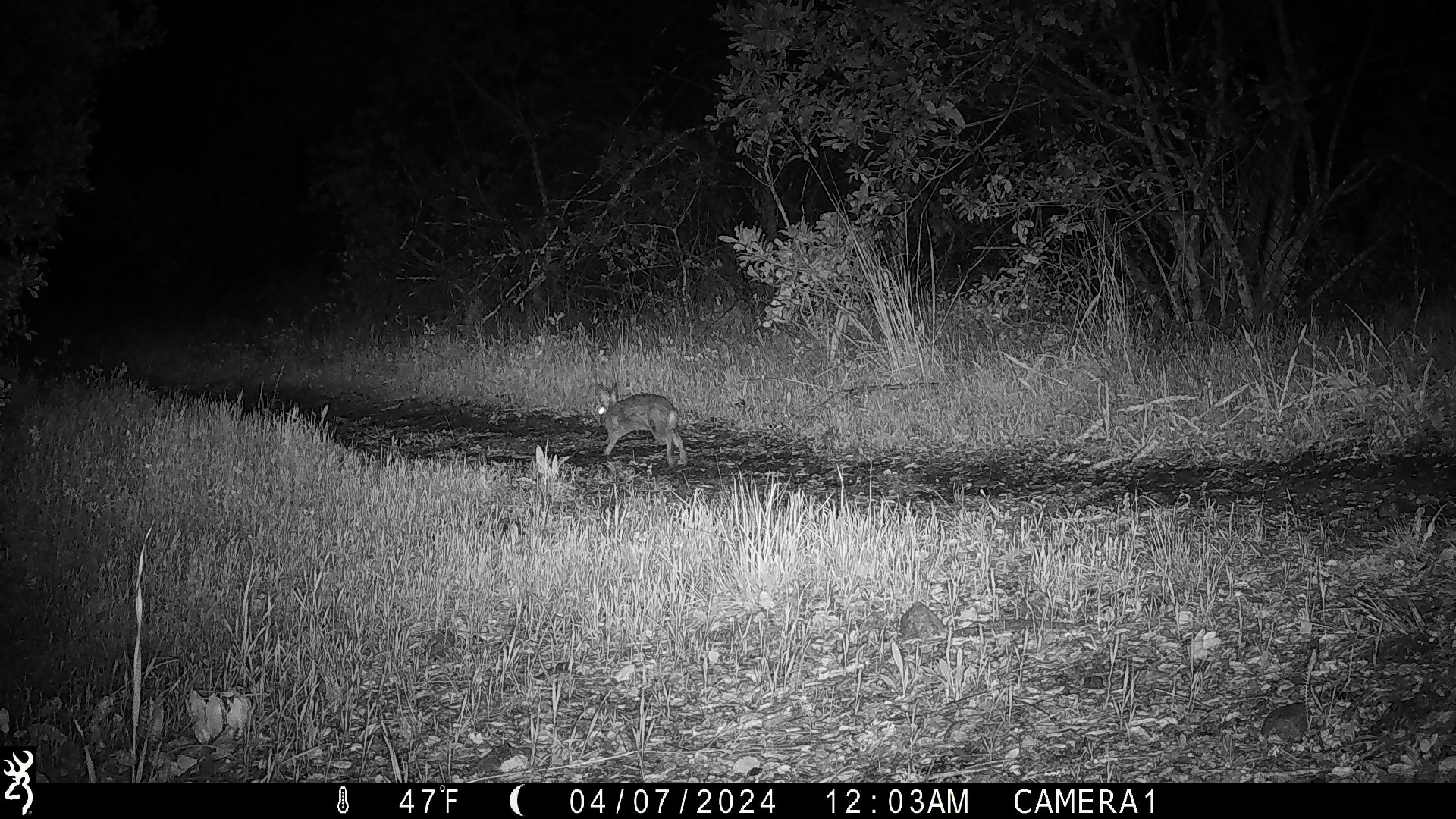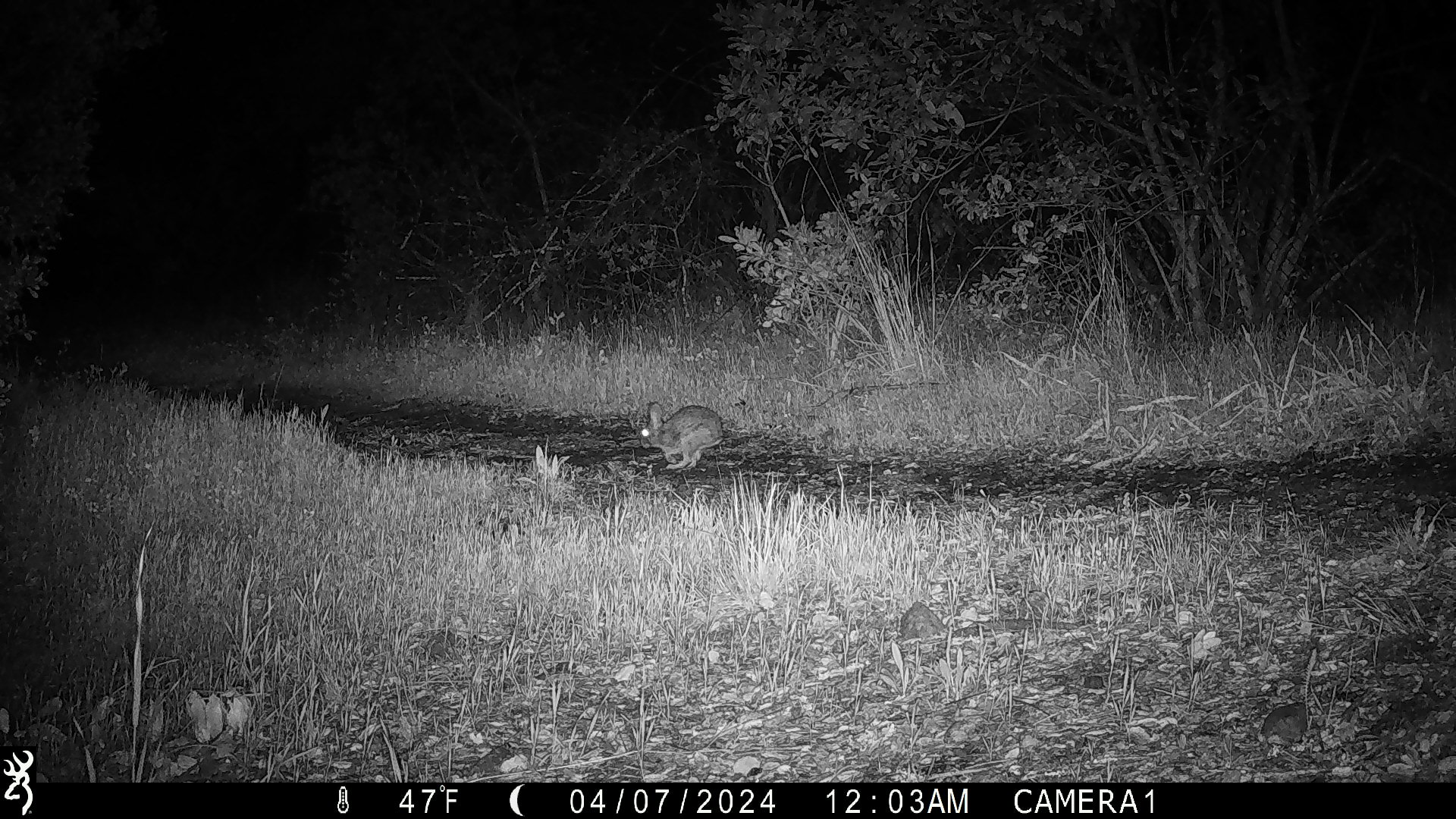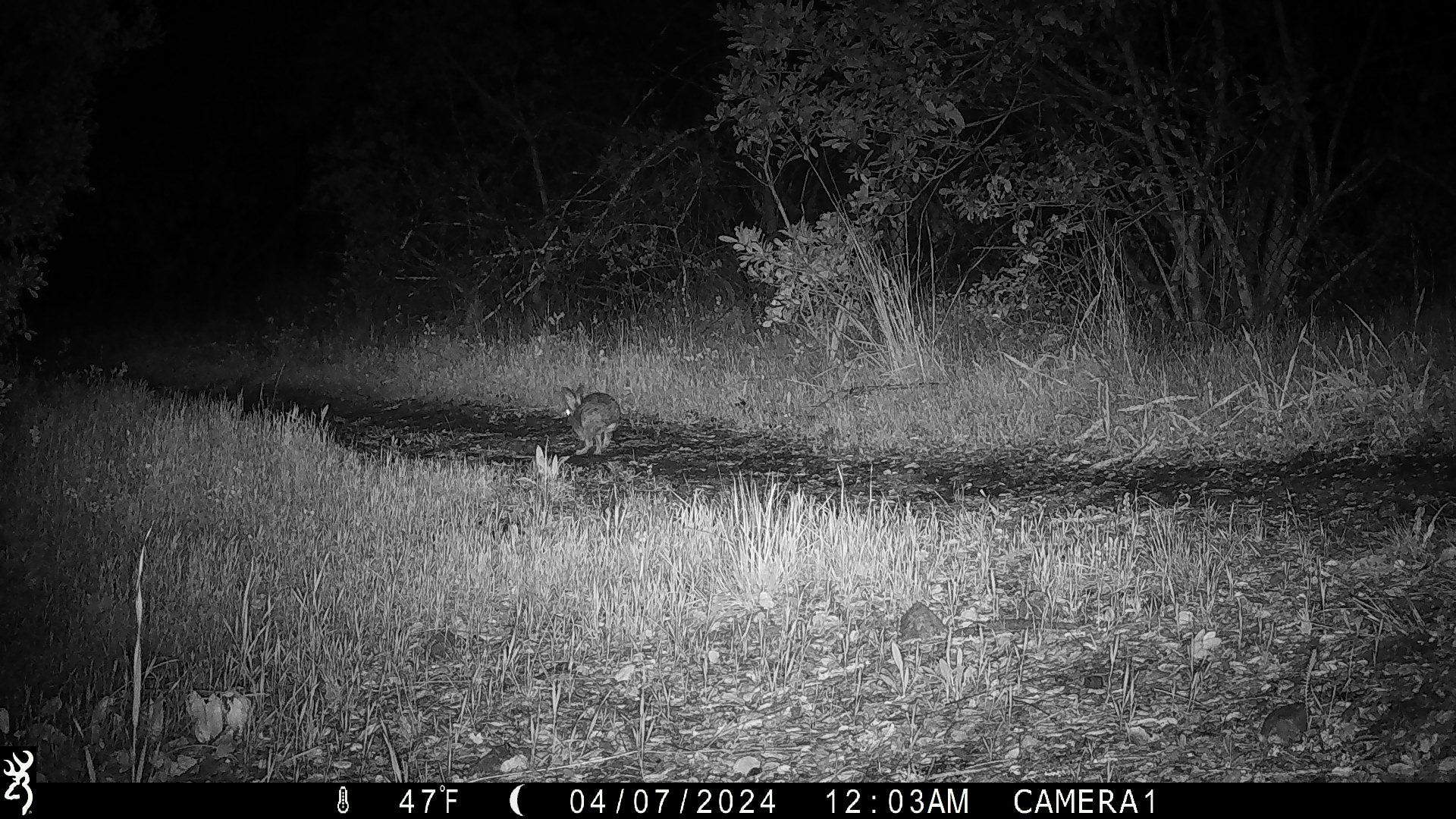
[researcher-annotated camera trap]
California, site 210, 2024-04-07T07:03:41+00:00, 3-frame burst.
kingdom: Animalia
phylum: Chordata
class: Mammalia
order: Lagomorpha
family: Leporidae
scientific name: Leporidae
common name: rabbit